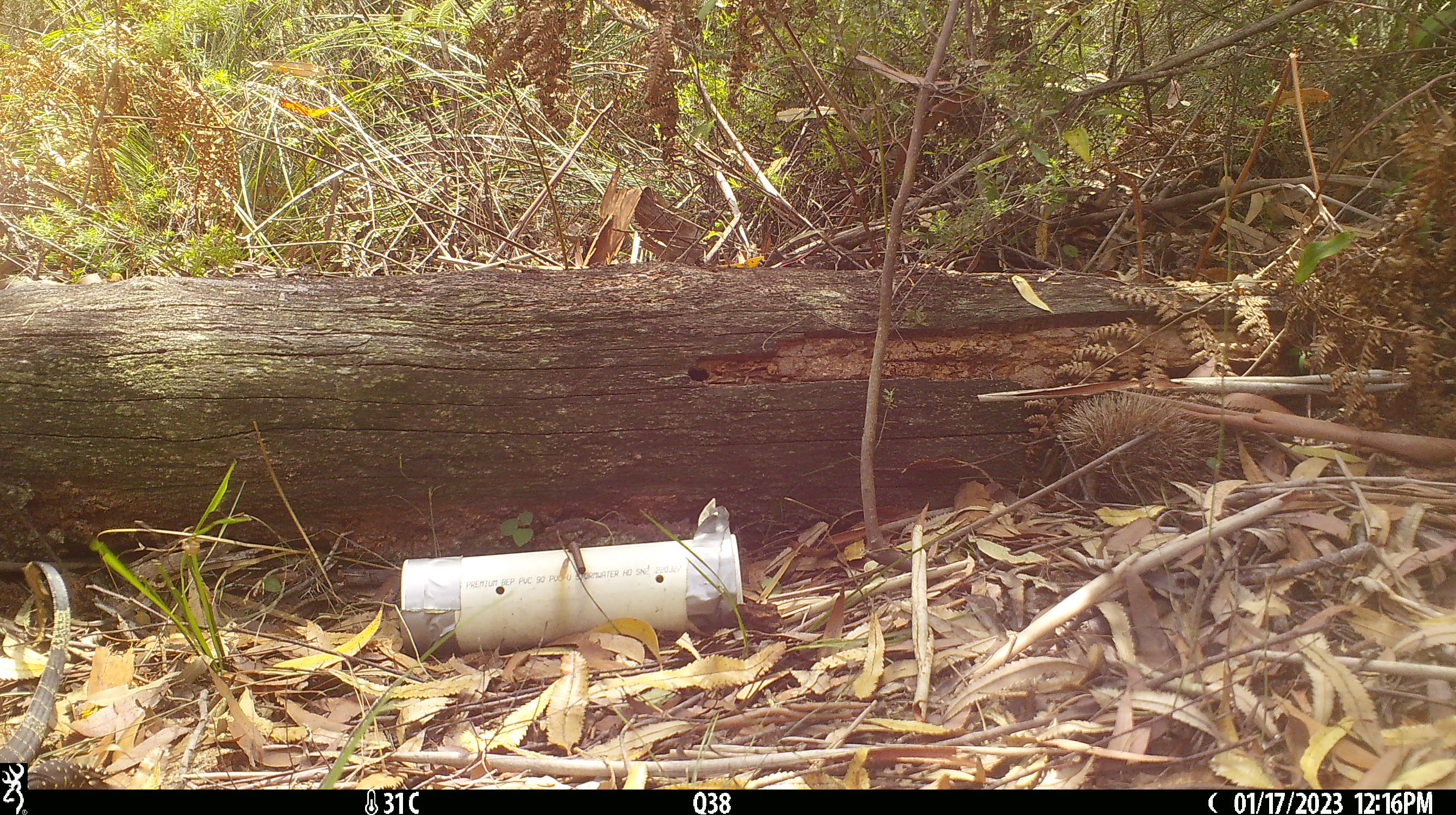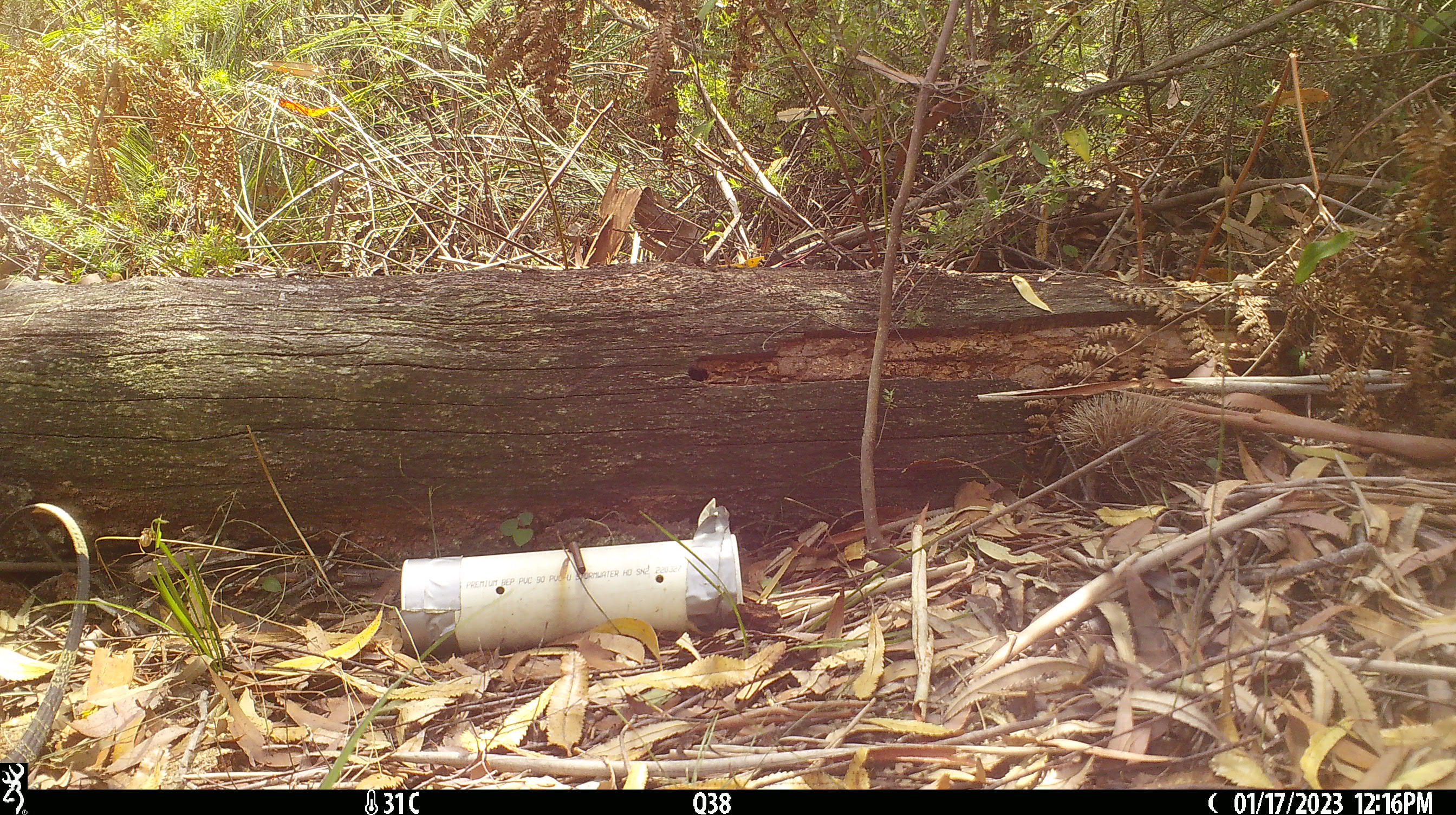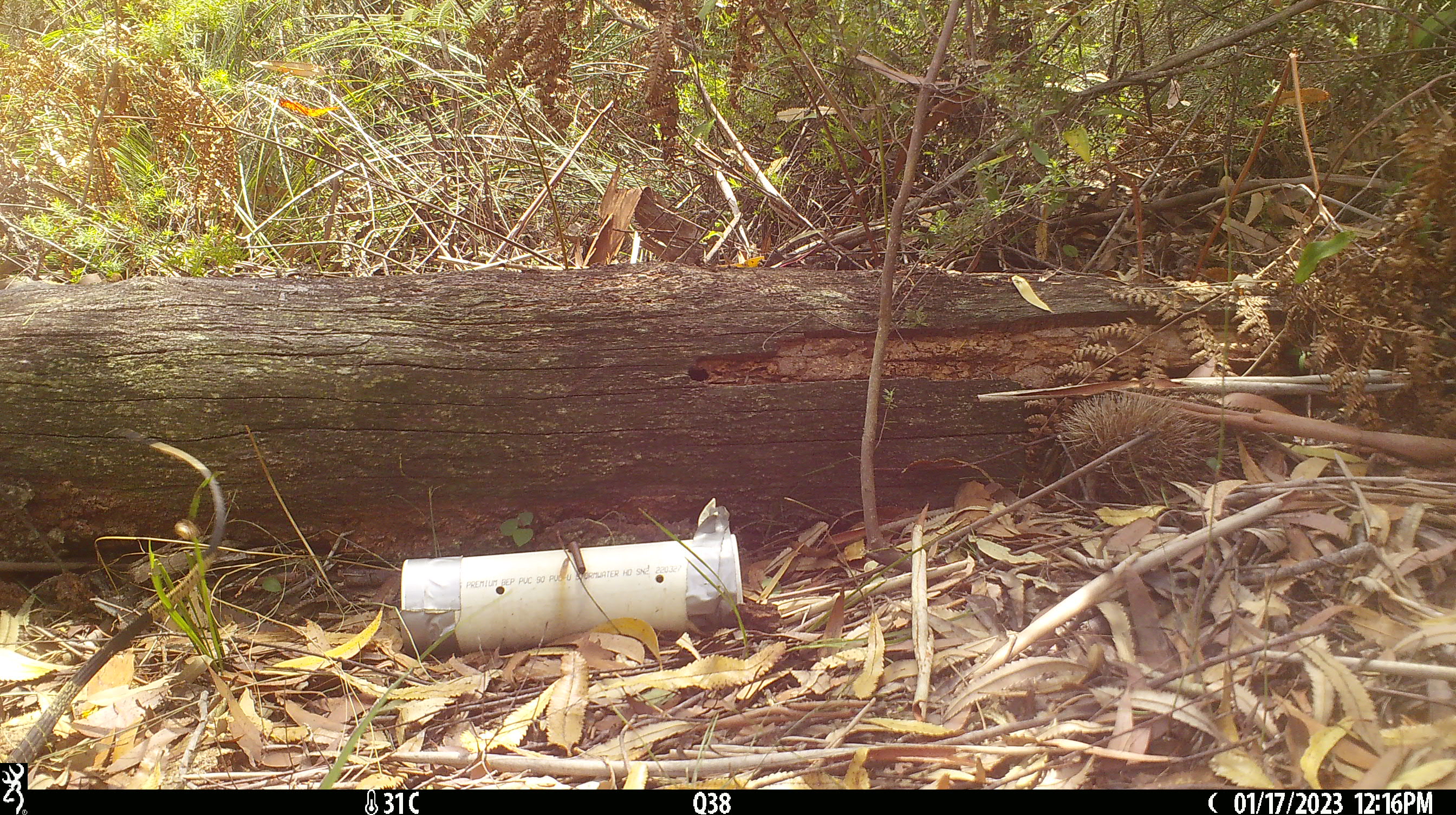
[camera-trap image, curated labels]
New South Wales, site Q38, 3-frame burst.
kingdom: Animalia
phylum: Chordata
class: Reptilia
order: Squamata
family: Varanidae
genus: Varanus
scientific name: Varanus varius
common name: lace monitor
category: goanna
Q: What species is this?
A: Goanna (lace monitor) (Varanus varius).